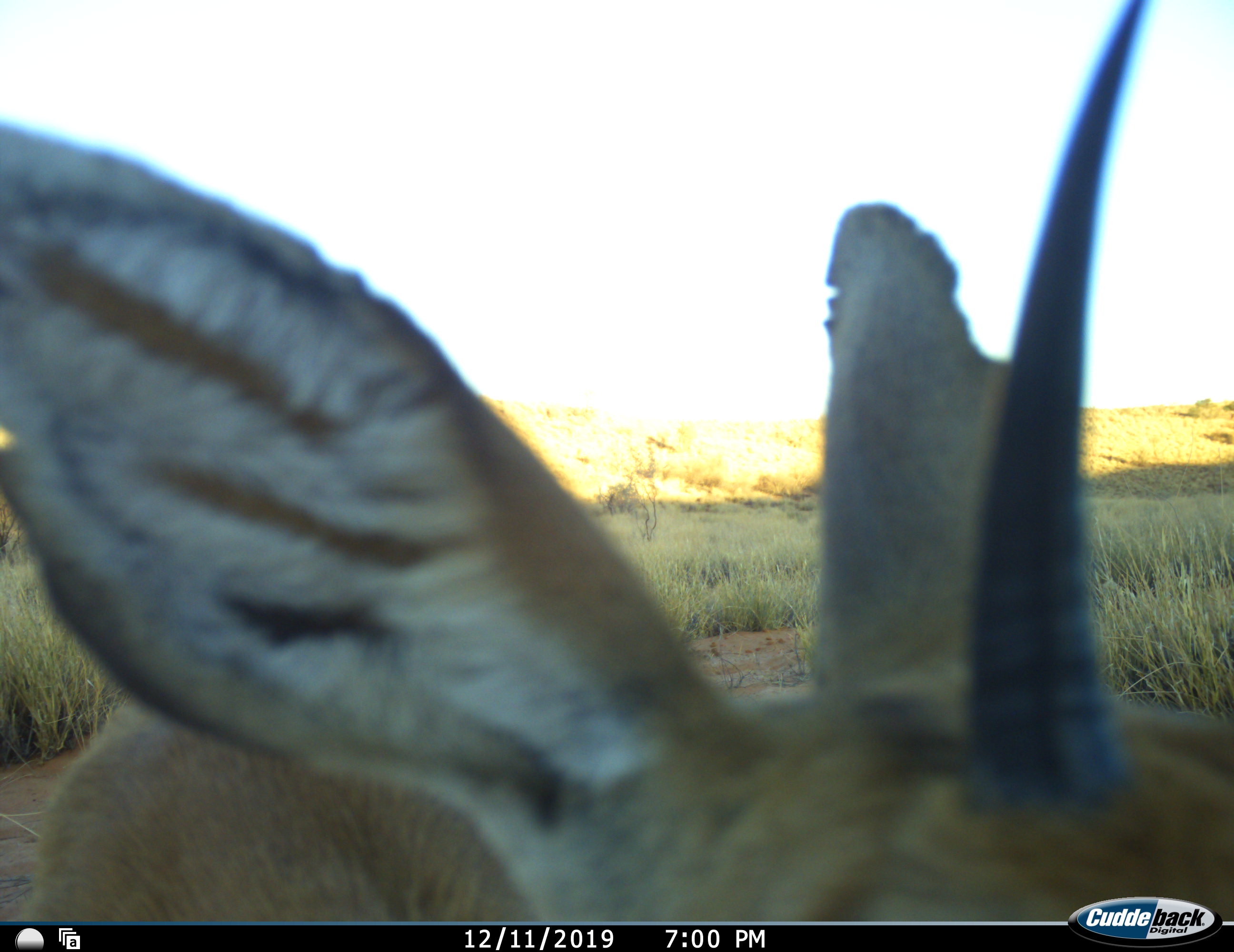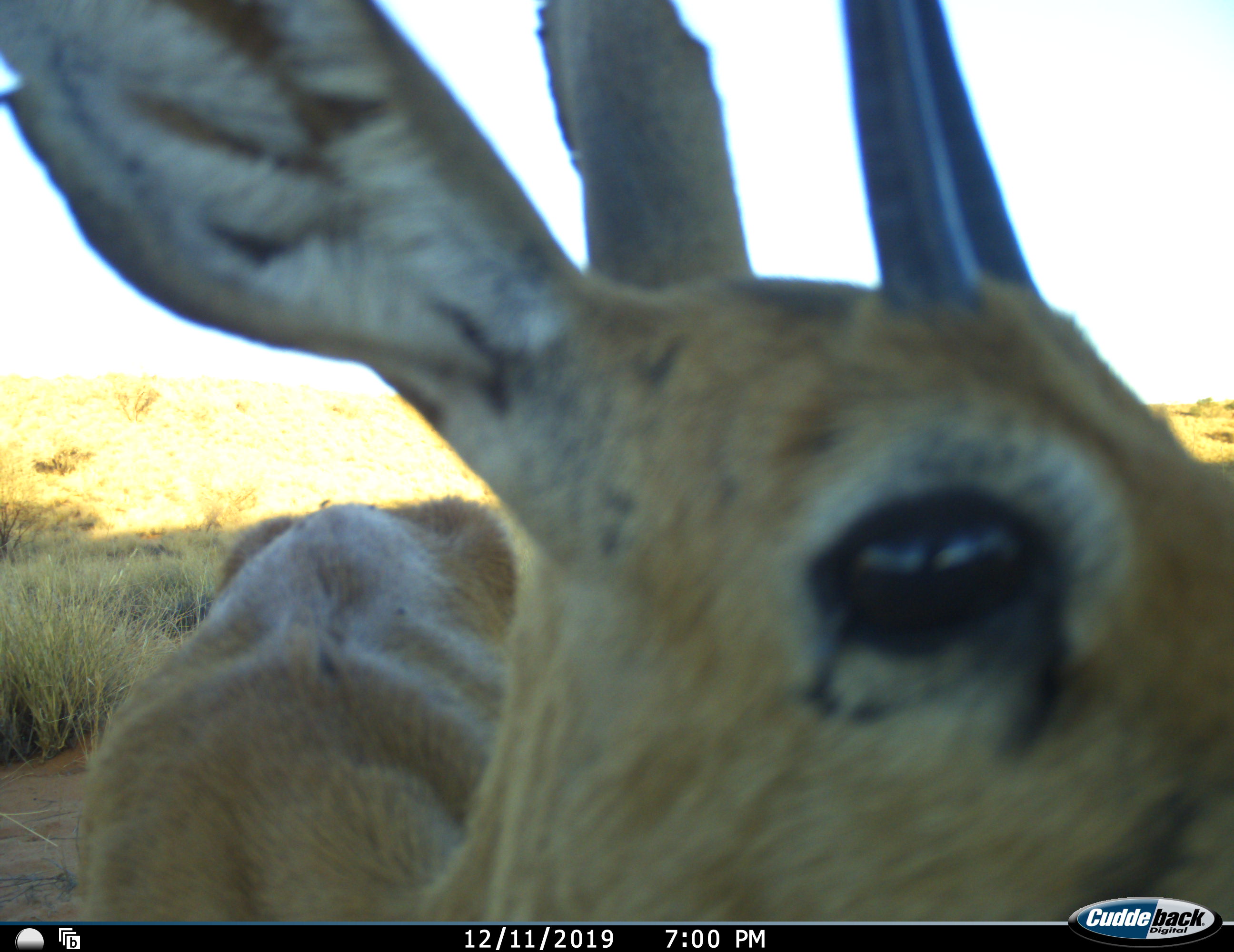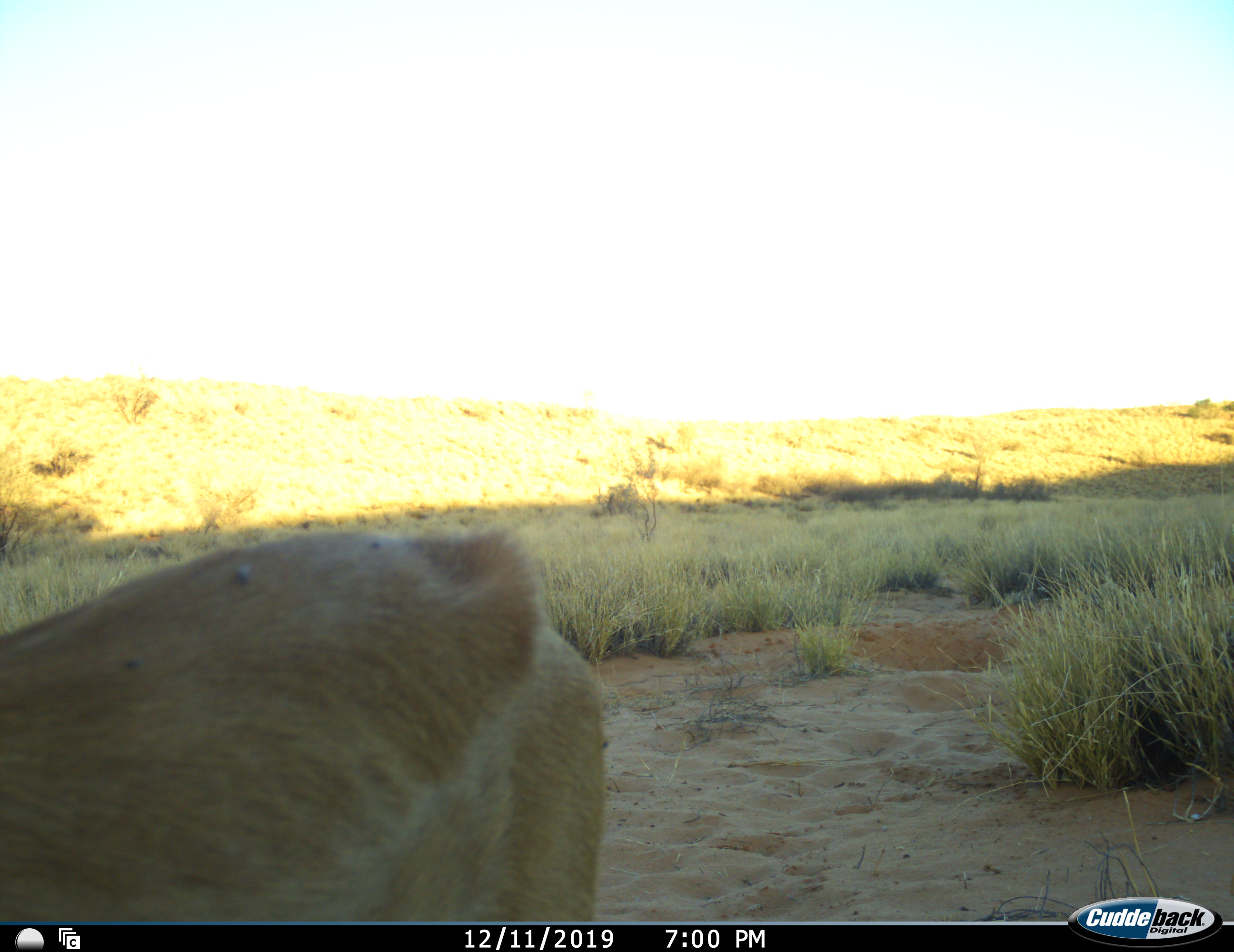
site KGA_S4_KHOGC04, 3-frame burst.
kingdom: Animalia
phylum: Chordata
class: Mammalia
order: Artiodactyla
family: Bovidae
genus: Raphicerus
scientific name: Raphicerus campestris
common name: steenbok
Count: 1.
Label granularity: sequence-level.